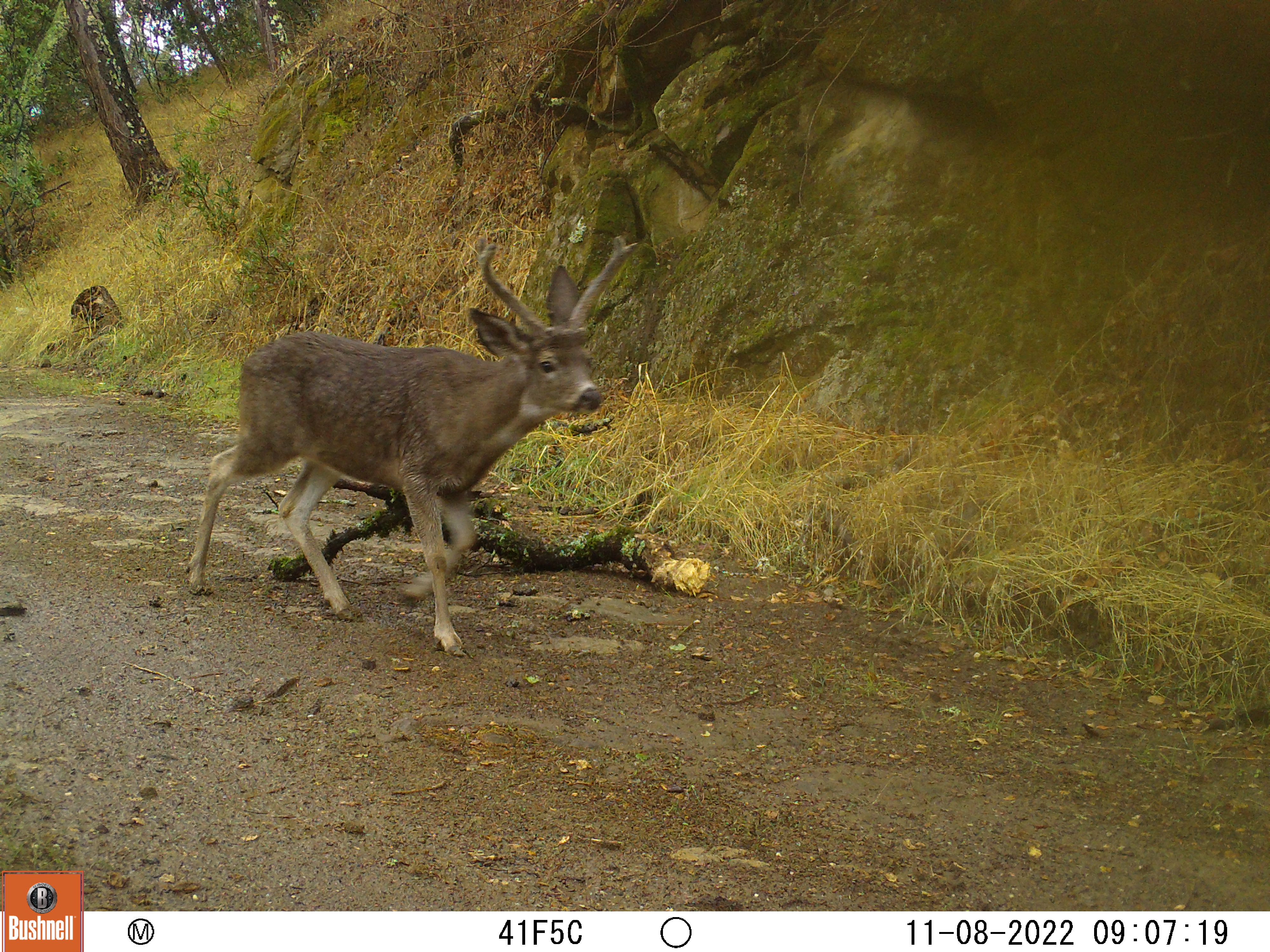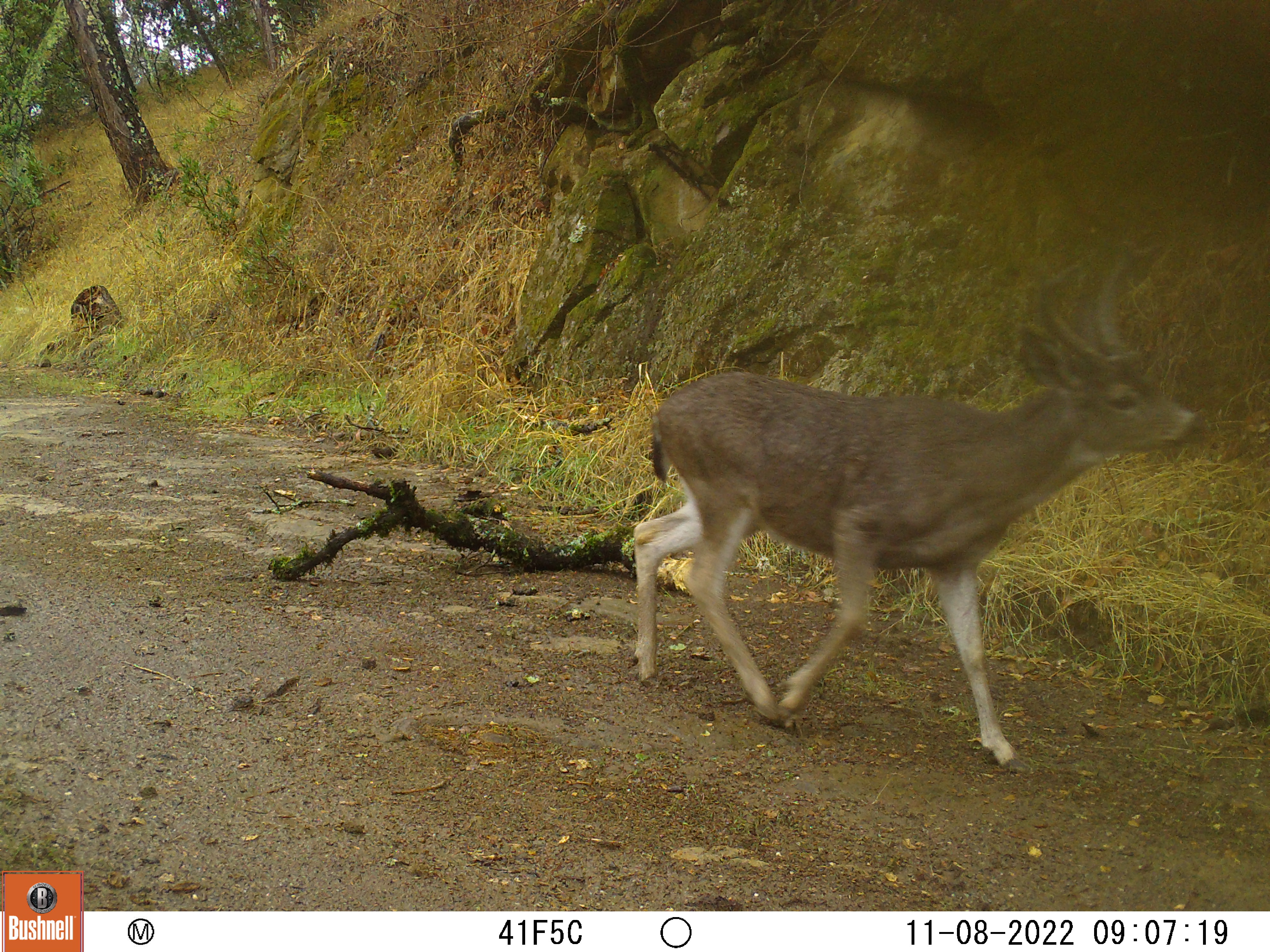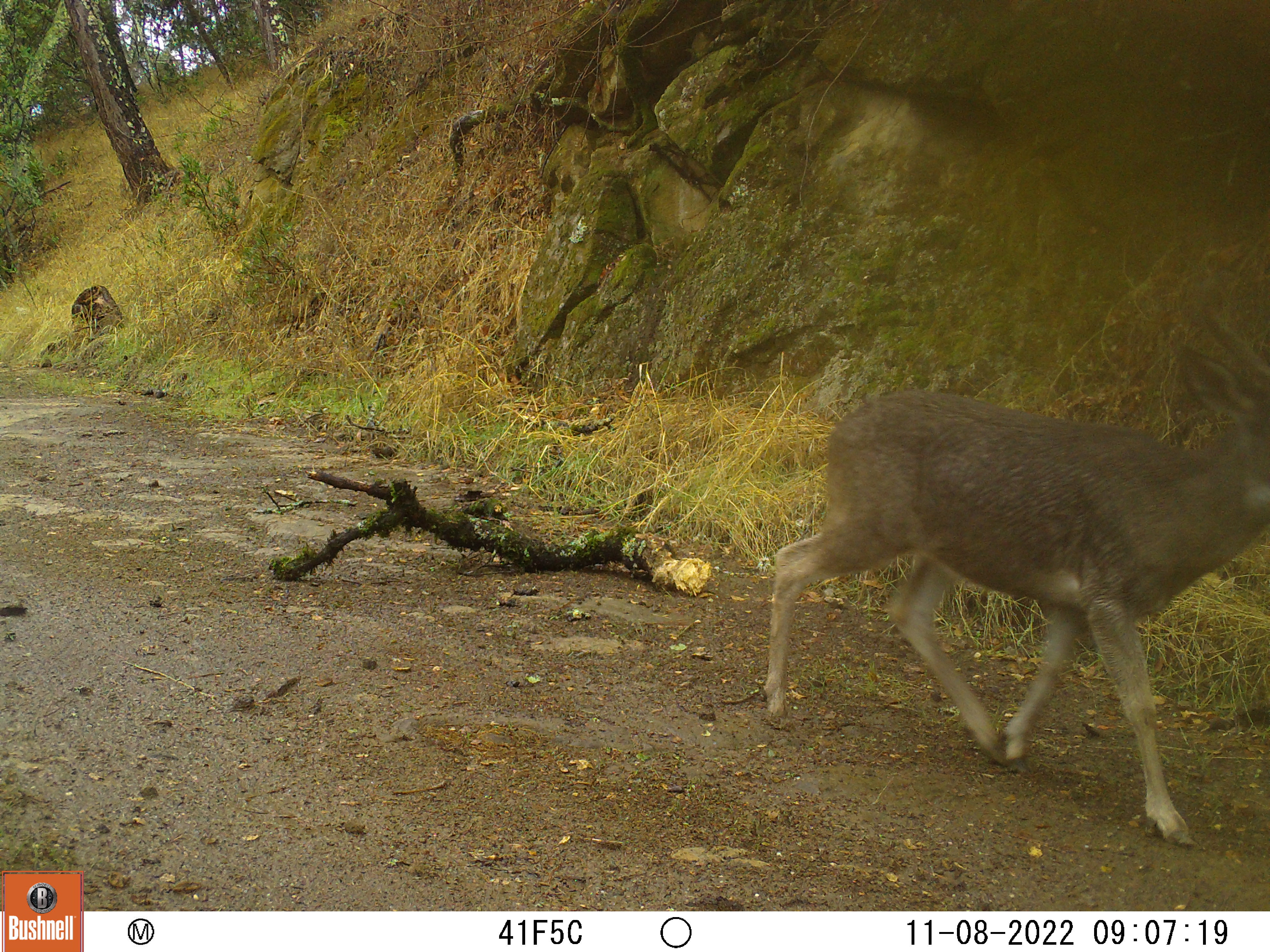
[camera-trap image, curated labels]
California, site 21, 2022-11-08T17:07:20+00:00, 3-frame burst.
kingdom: Animalia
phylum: Chordata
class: Mammalia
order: Artiodactyla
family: Cervidae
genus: Odocoileus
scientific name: Odocoileus hemionus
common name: mule deer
Mule deer (Odocoileus hemionus).